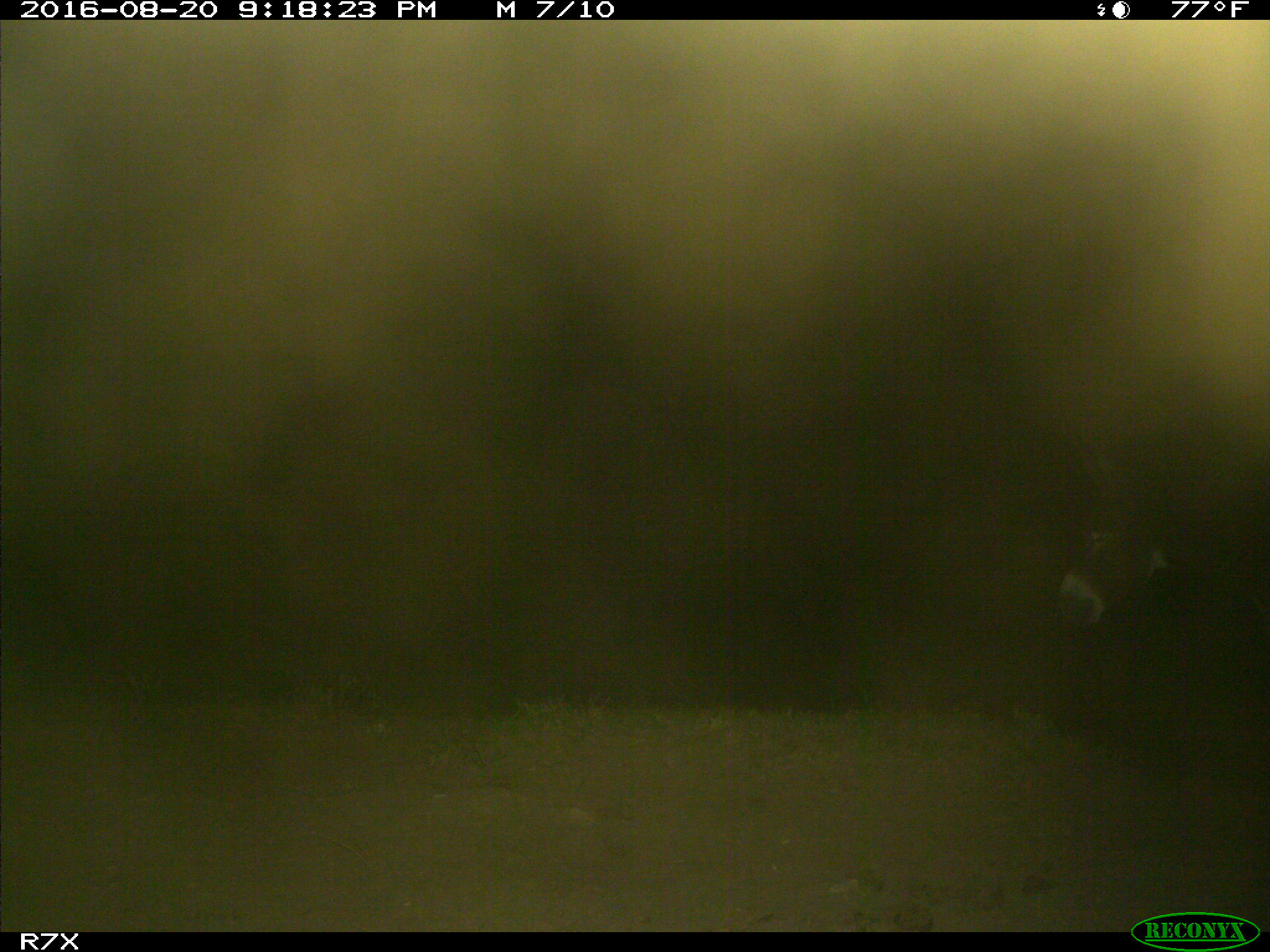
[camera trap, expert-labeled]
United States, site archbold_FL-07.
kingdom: Animalia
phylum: Chordata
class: Mammalia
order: Perissodactyla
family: Equidae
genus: Equus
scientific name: Equus africanus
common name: african wild ass